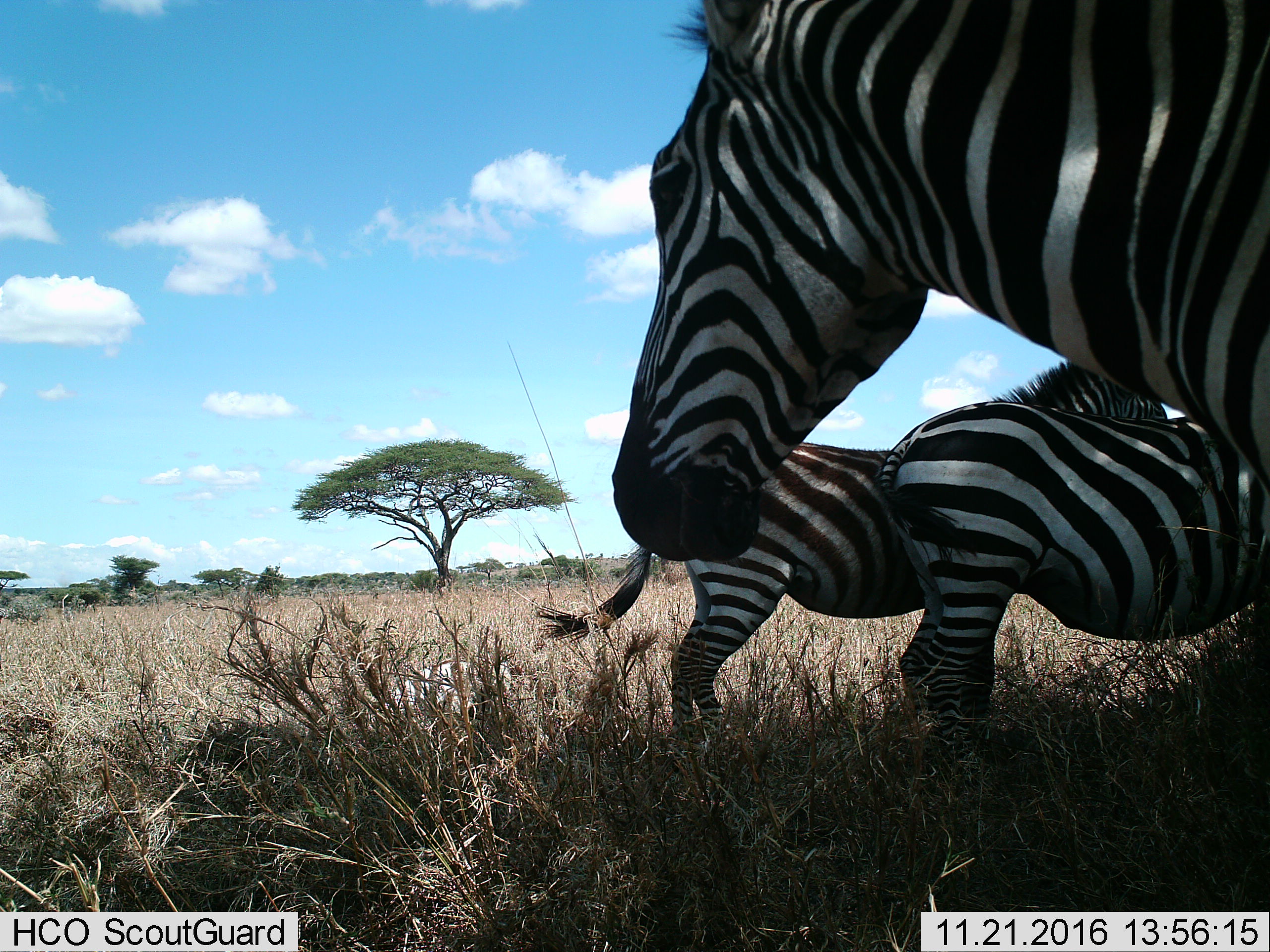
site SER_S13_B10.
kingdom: Animalia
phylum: Chordata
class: Mammalia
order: Perissodactyla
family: Equidae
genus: Equus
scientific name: Equus quagga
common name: plains zebra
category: zebraplains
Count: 3.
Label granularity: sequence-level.